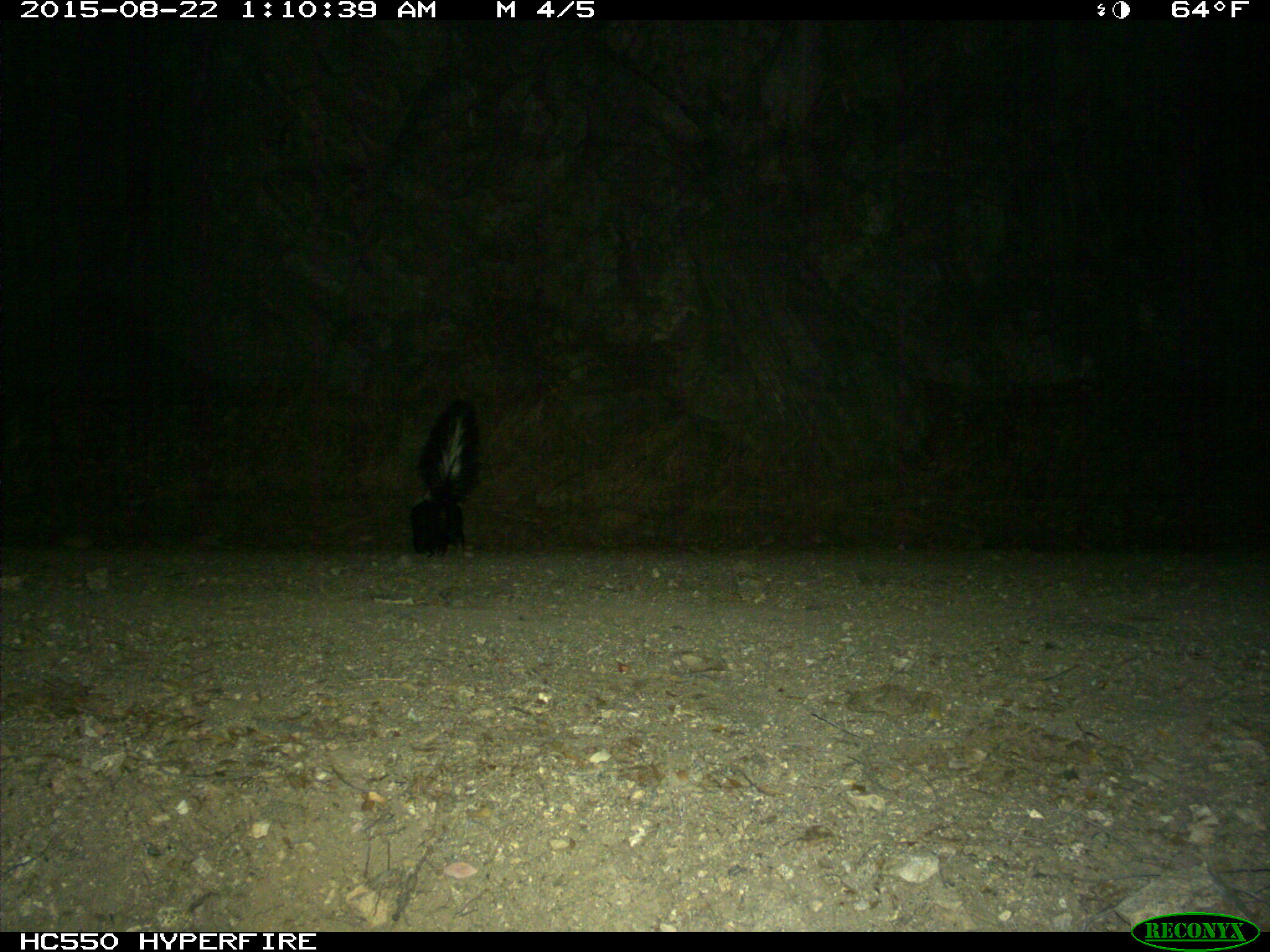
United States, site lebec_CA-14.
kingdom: Animalia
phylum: Chordata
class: Mammalia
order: Carnivora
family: Mephitidae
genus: Mephitis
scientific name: Mephitis mephitis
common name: striped skunk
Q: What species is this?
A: Mephitis mephitis (striped skunk).